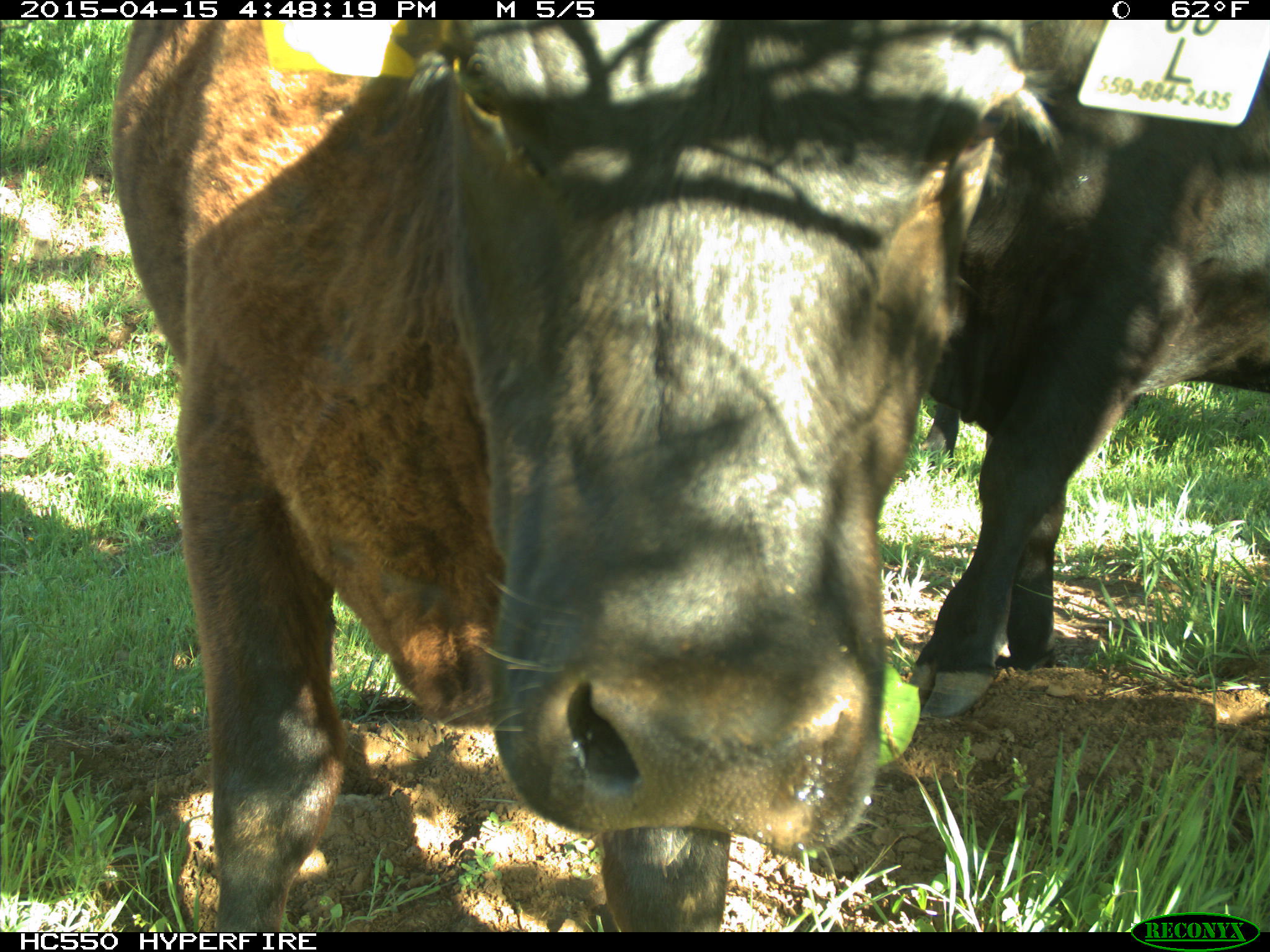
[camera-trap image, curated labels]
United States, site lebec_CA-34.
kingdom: Animalia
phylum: Chordata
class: Mammalia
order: Artiodactyla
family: Bovidae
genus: Bos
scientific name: Bos taurus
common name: domestic cow